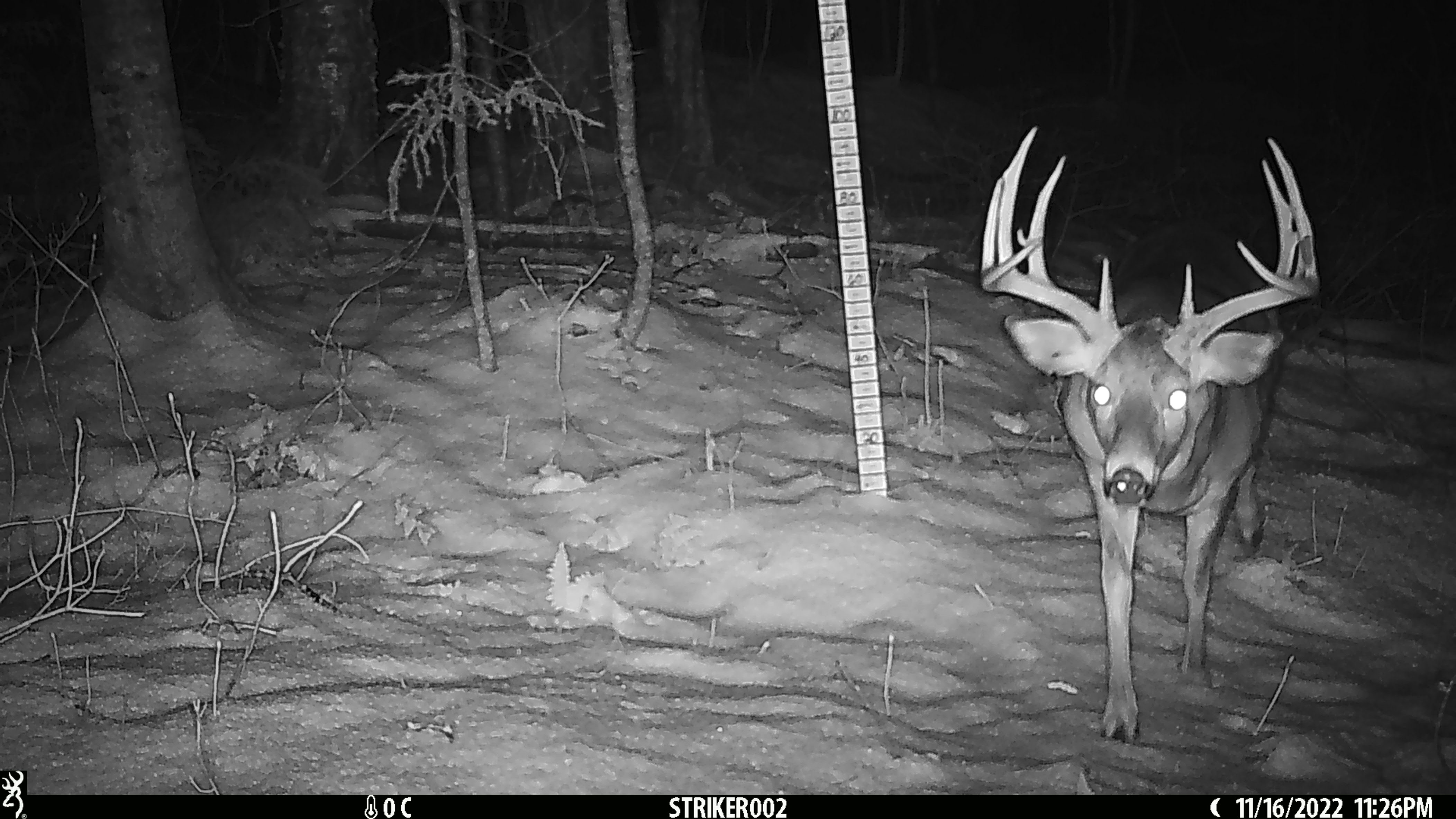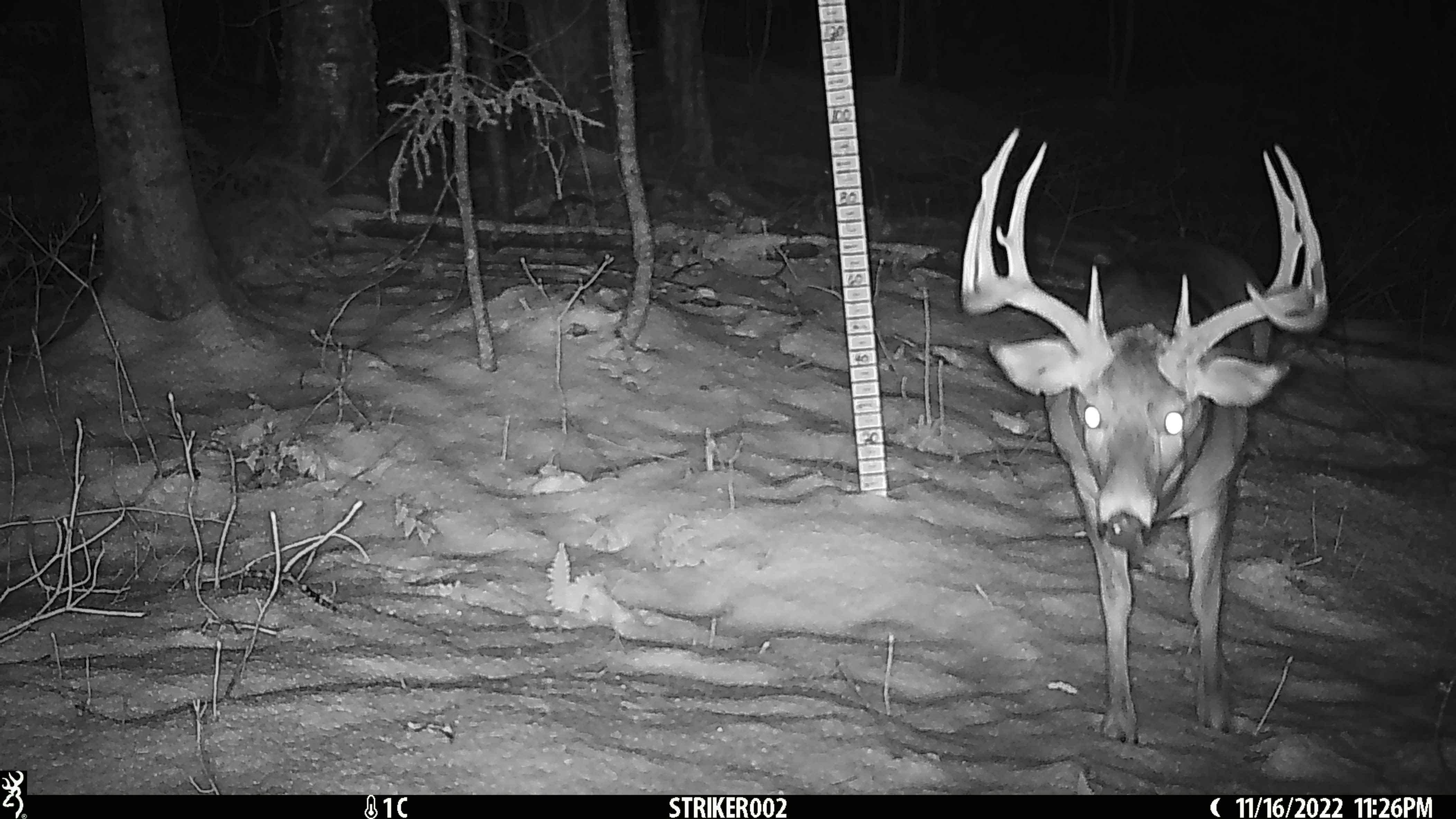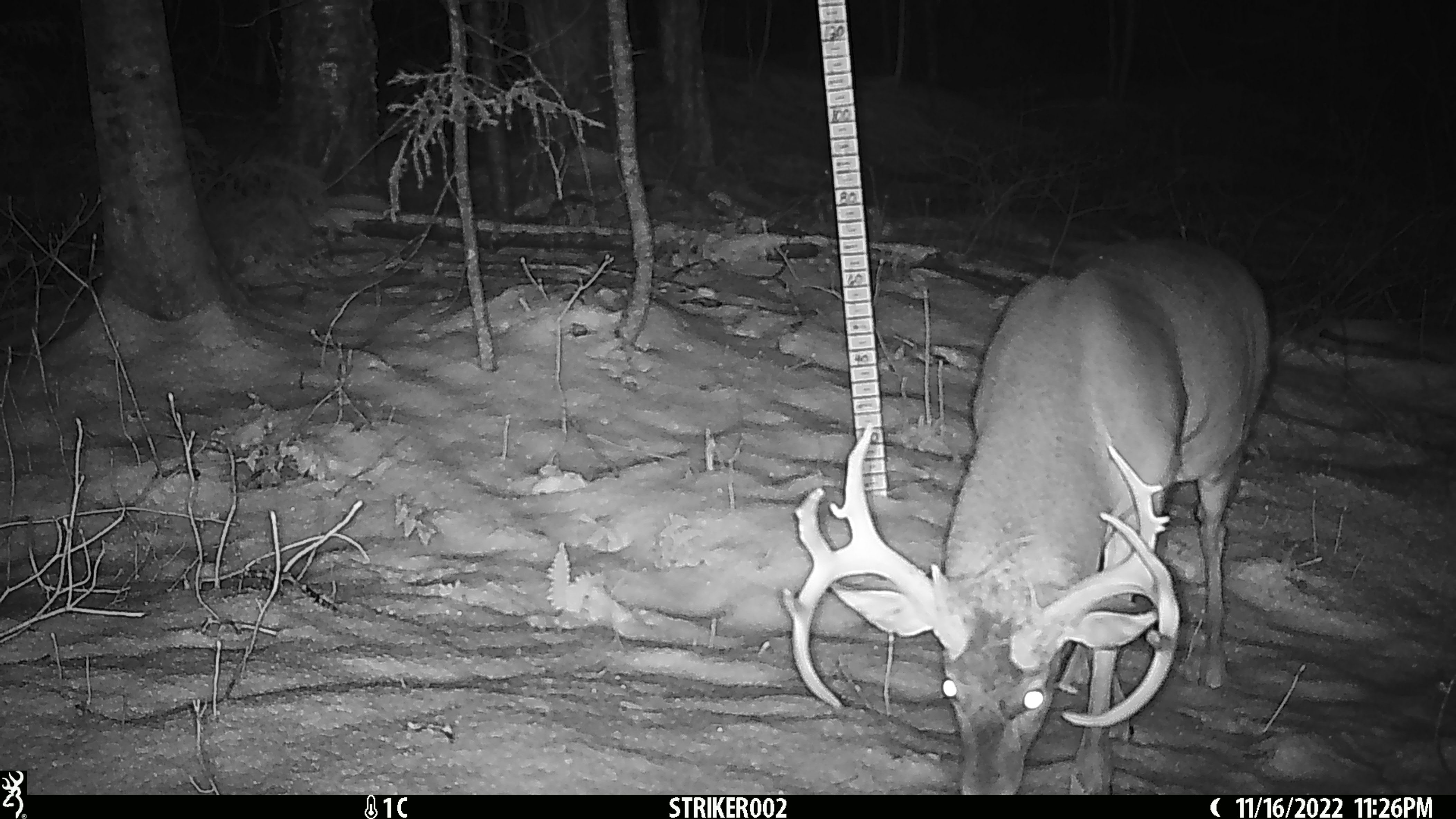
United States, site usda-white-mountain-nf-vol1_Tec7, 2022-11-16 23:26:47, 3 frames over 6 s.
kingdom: Animalia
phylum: Chordata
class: Mammalia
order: Artiodactyla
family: Cervidae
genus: Odocoileus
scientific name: Odocoileus virginianus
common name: white-tailed deer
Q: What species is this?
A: White-tailed deer (Odocoileus virginianus).